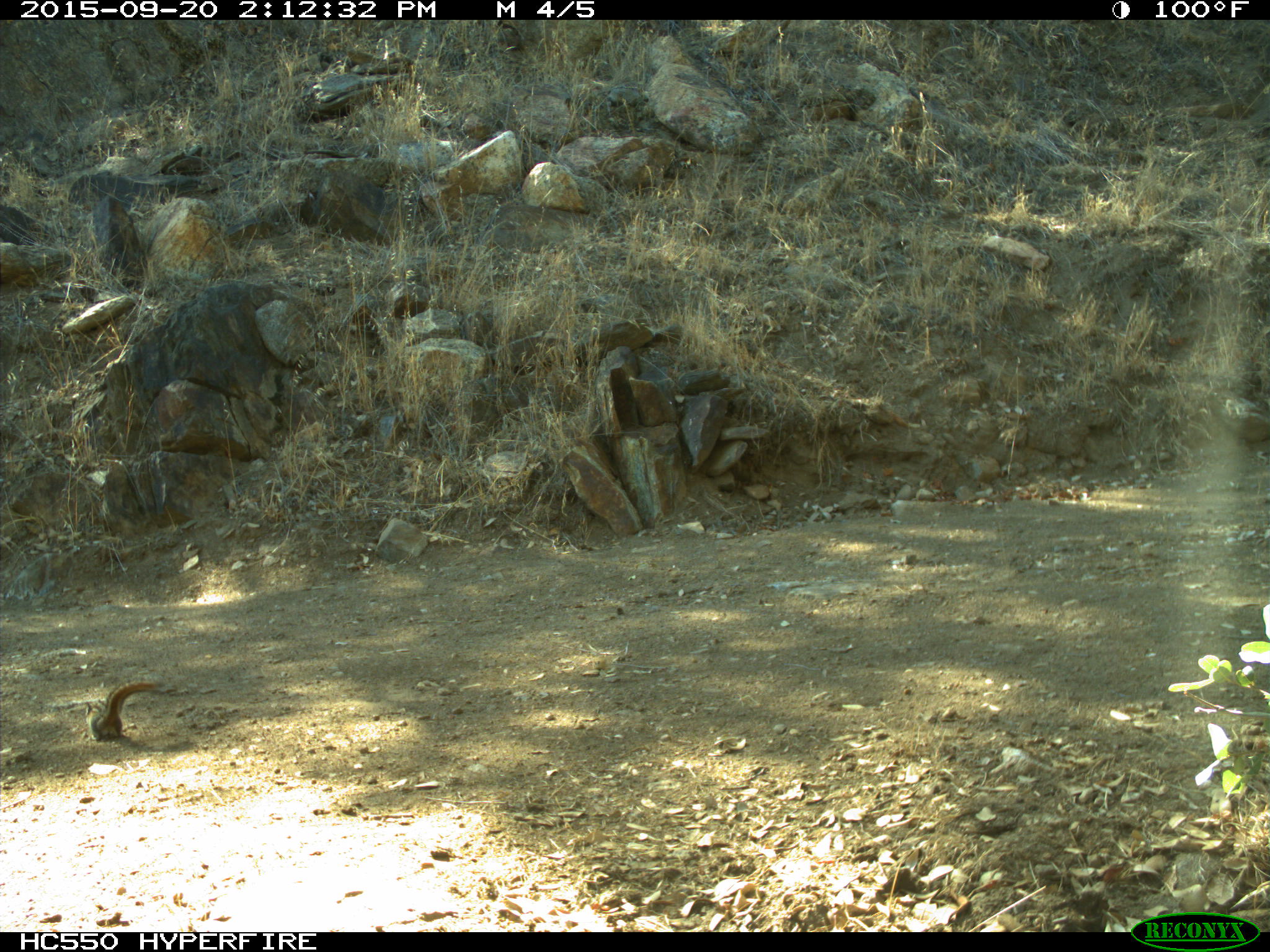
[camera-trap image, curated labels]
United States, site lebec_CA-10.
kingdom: Animalia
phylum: Chordata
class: Mammalia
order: Rodentia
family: Sciuridae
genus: Tamias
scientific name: Tamias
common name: chipmunk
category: unidentified chipmunk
Unidentified chipmunk (chipmunk) (Tamias).